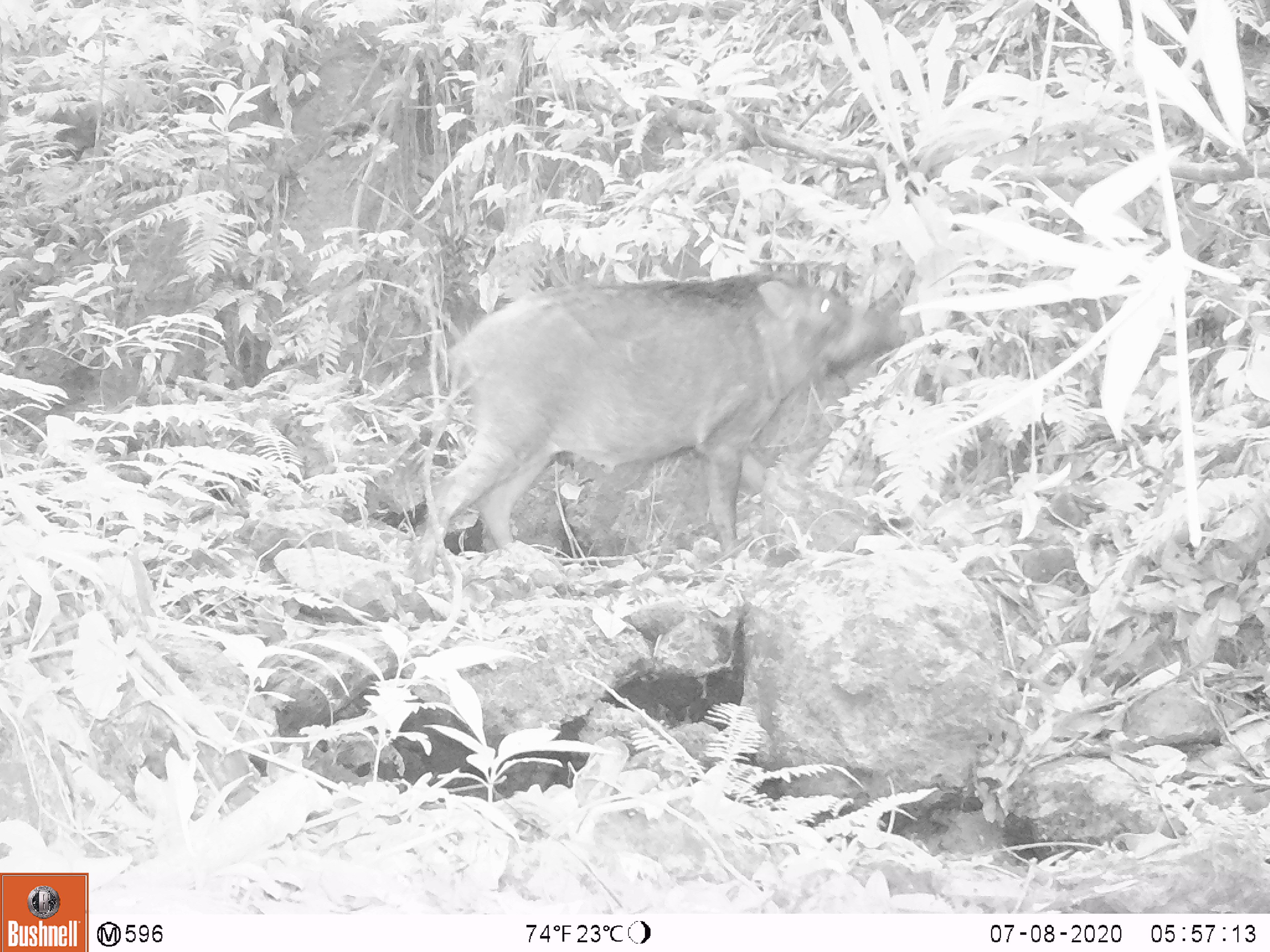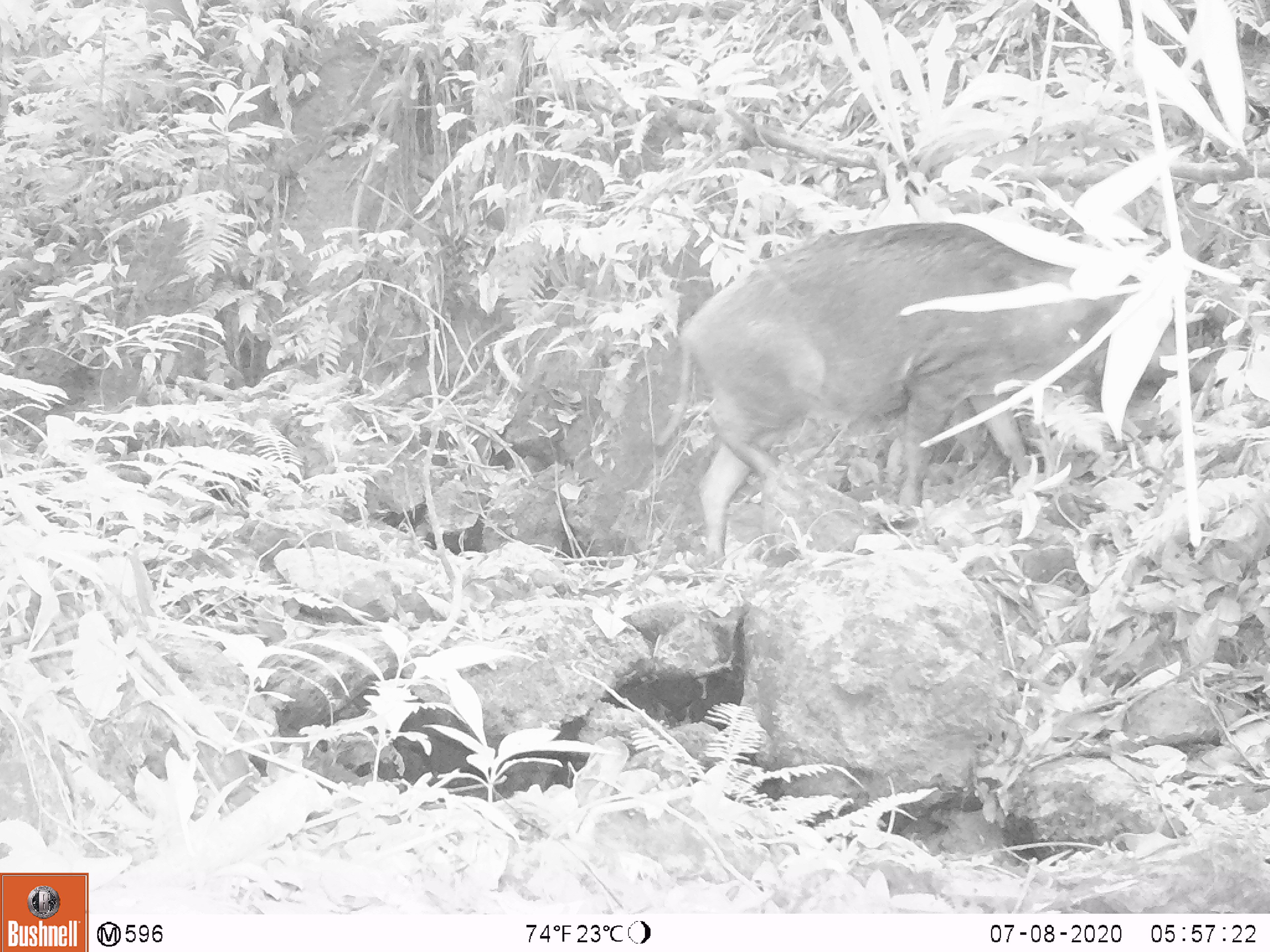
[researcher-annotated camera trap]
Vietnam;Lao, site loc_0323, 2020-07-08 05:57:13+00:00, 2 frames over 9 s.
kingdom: Animalia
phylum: Chordata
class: Mammalia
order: Artiodactyla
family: Suidae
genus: Sus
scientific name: Sus scrofa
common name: eurasian wild pig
Eurasian wild pig (Sus scrofa). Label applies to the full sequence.